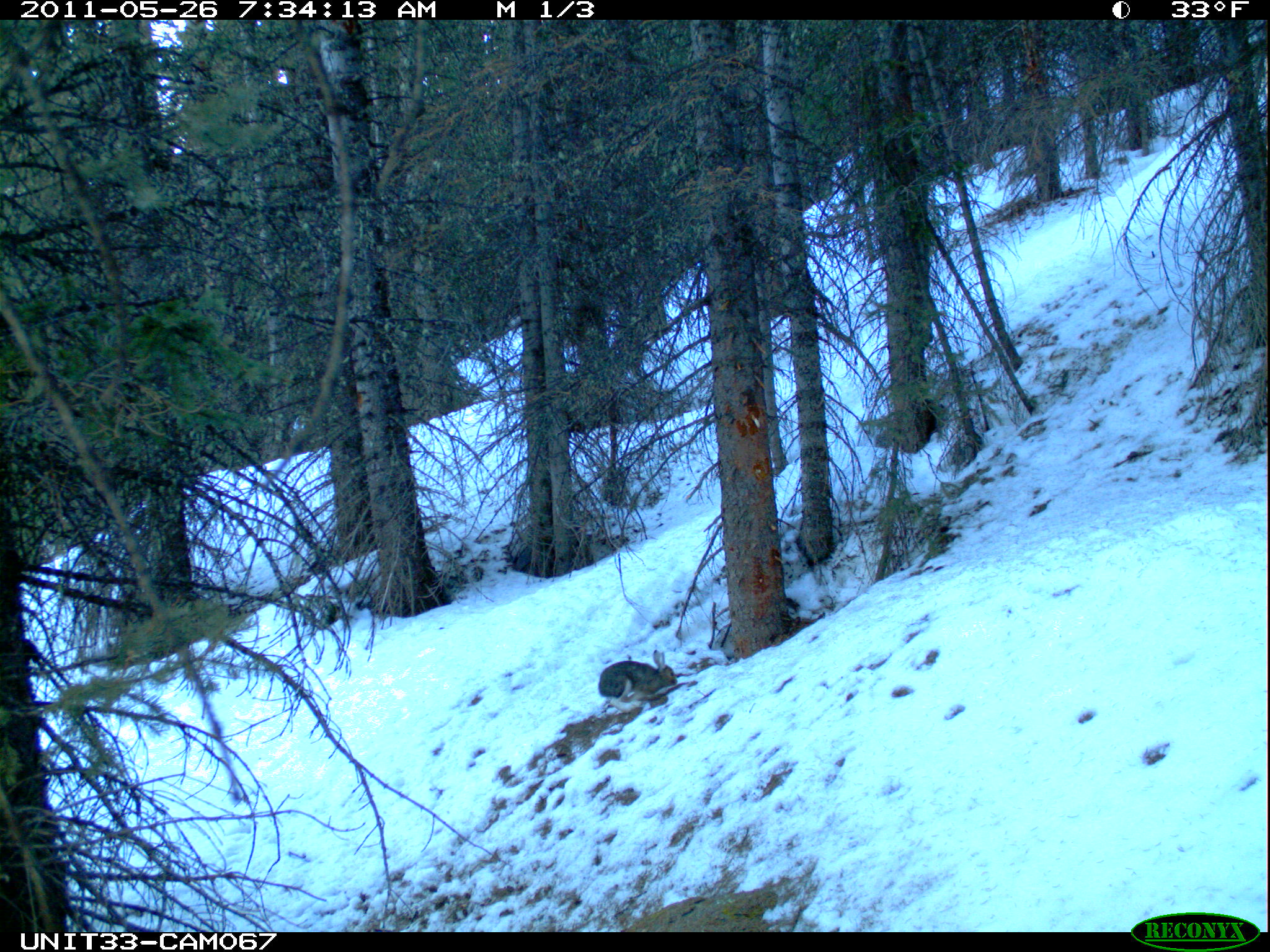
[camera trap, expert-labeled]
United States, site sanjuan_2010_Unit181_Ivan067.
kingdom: Animalia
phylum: Chordata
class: Mammalia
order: Lagomorpha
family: Leporidae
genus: Lepus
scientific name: Lepus americanus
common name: snowshoe hare